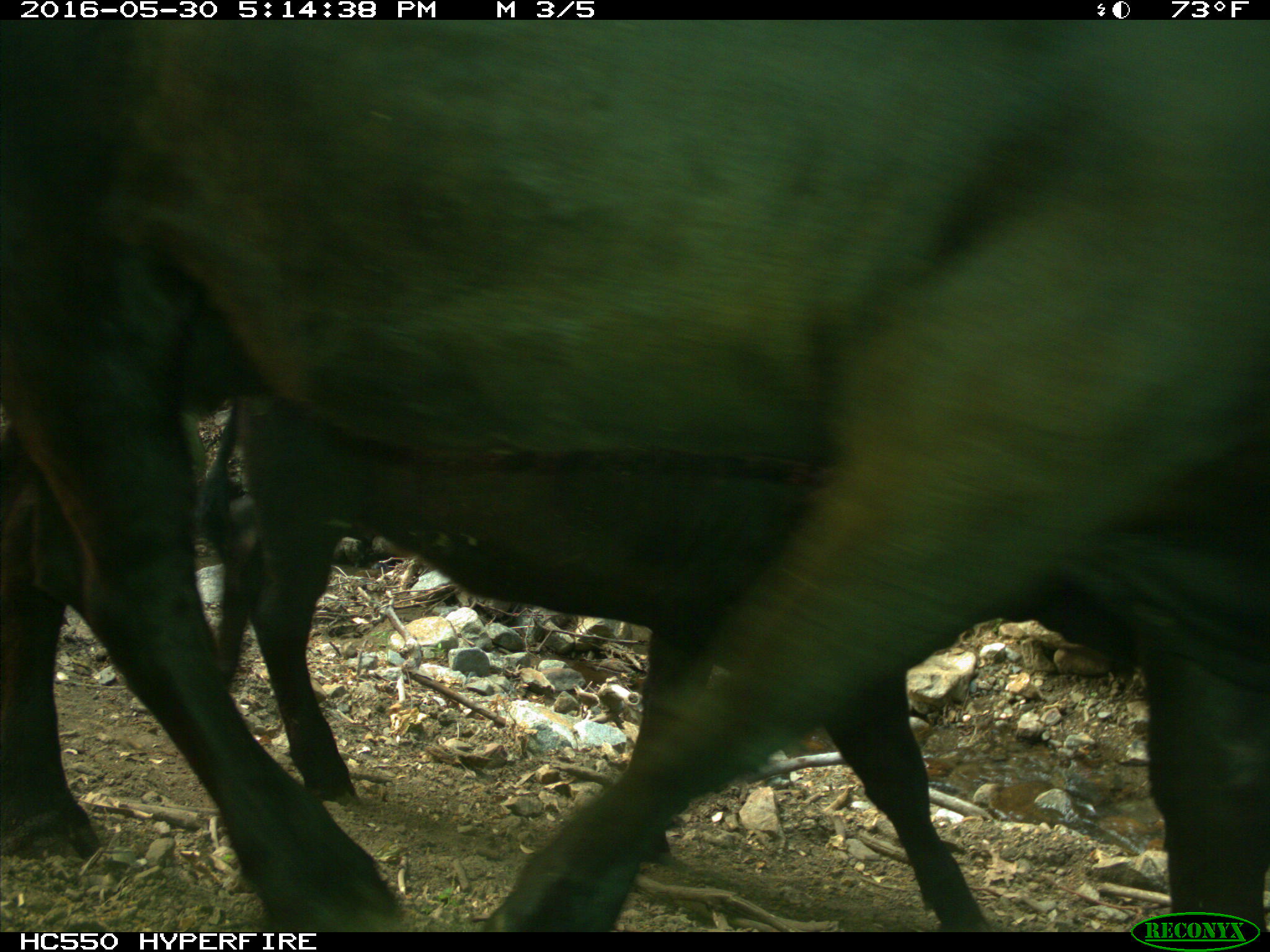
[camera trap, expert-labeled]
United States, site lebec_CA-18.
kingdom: Animalia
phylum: Chordata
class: Mammalia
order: Artiodactyla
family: Bovidae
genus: Bos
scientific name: Bos taurus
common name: domestic cow